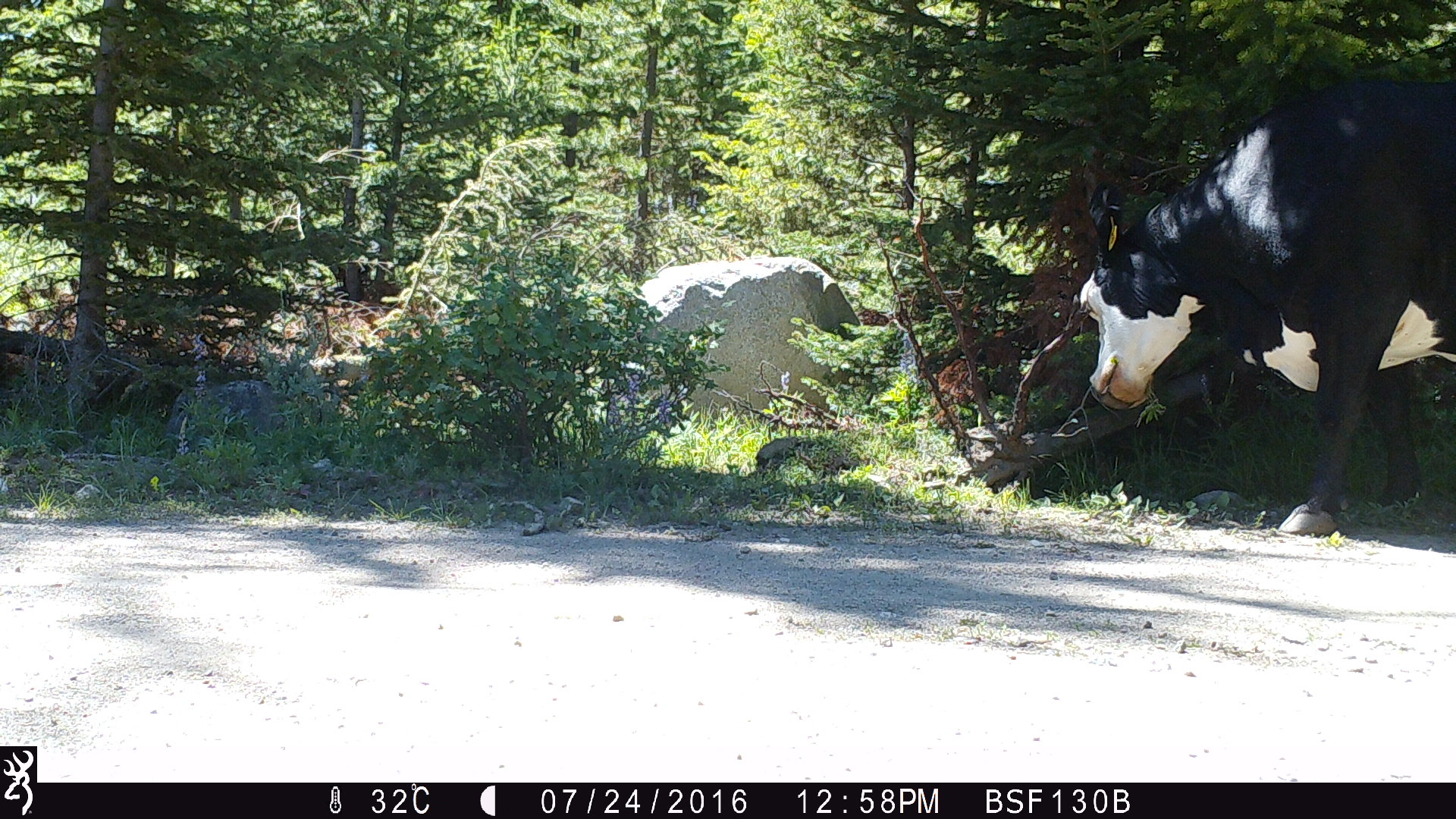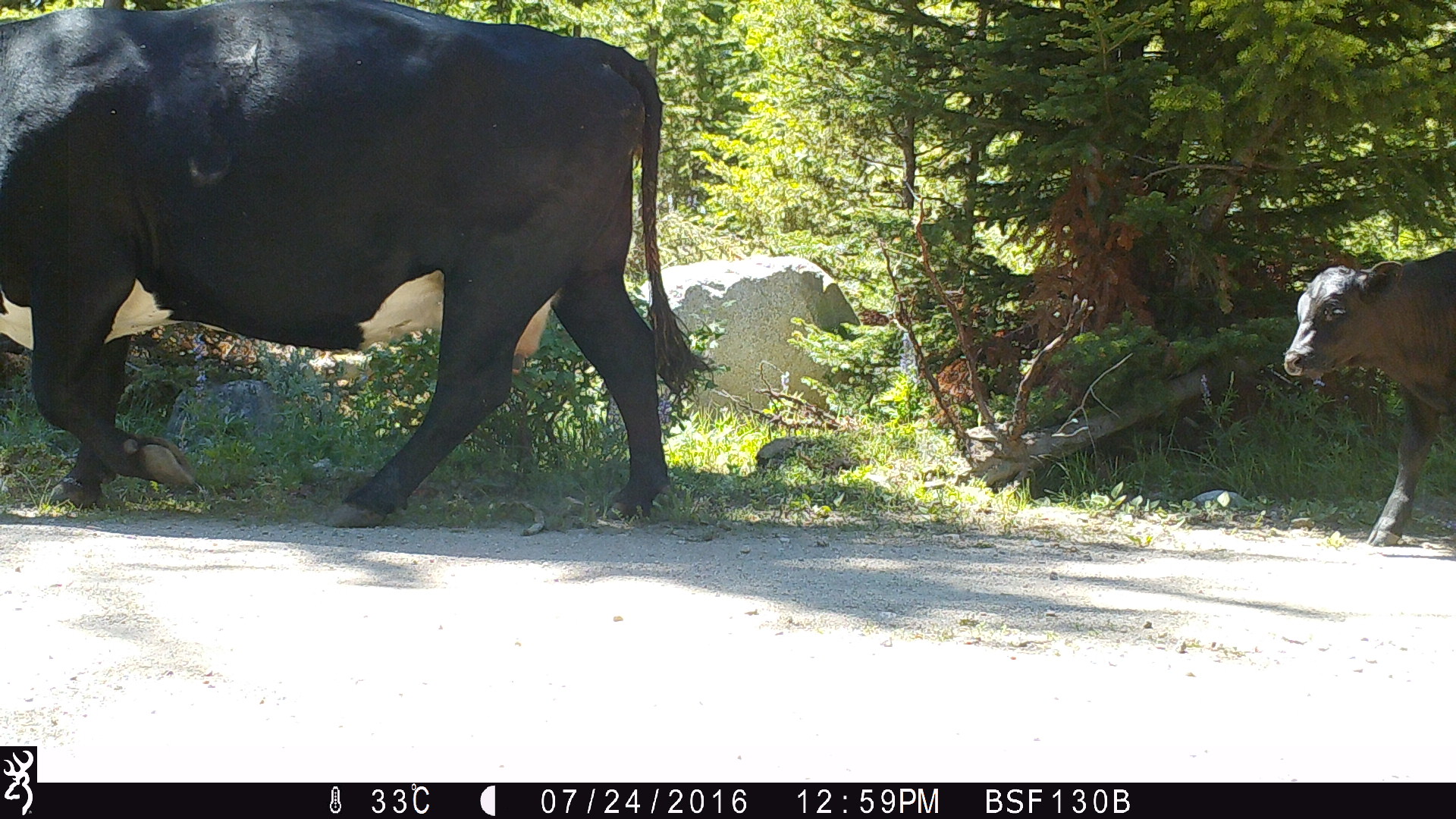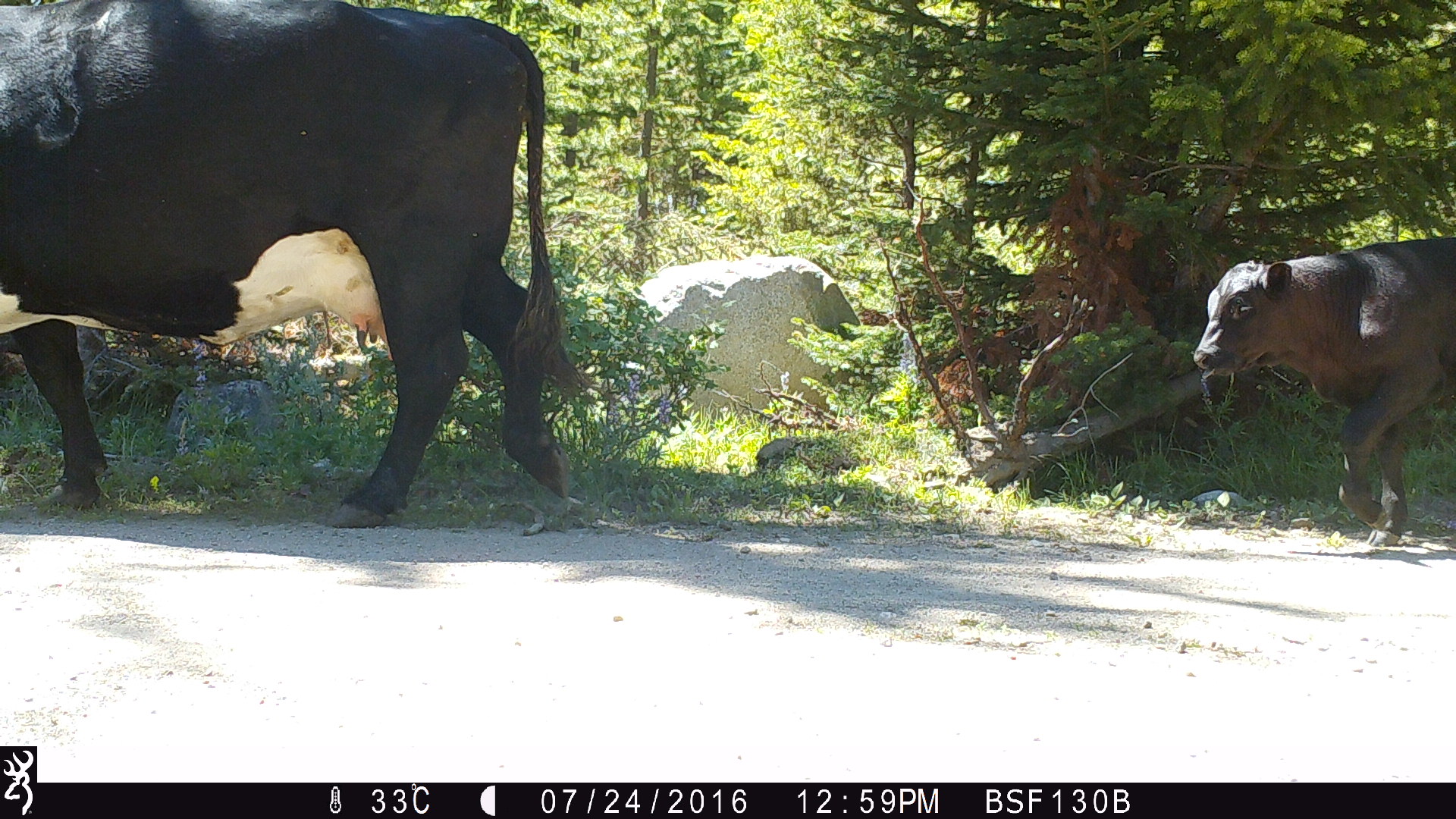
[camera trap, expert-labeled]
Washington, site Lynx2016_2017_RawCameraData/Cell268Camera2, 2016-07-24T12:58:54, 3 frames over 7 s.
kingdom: Animalia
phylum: Chordata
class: Mammalia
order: Artiodactyla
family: Bovidae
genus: Bos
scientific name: Bos taurus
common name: domestic cattle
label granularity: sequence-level